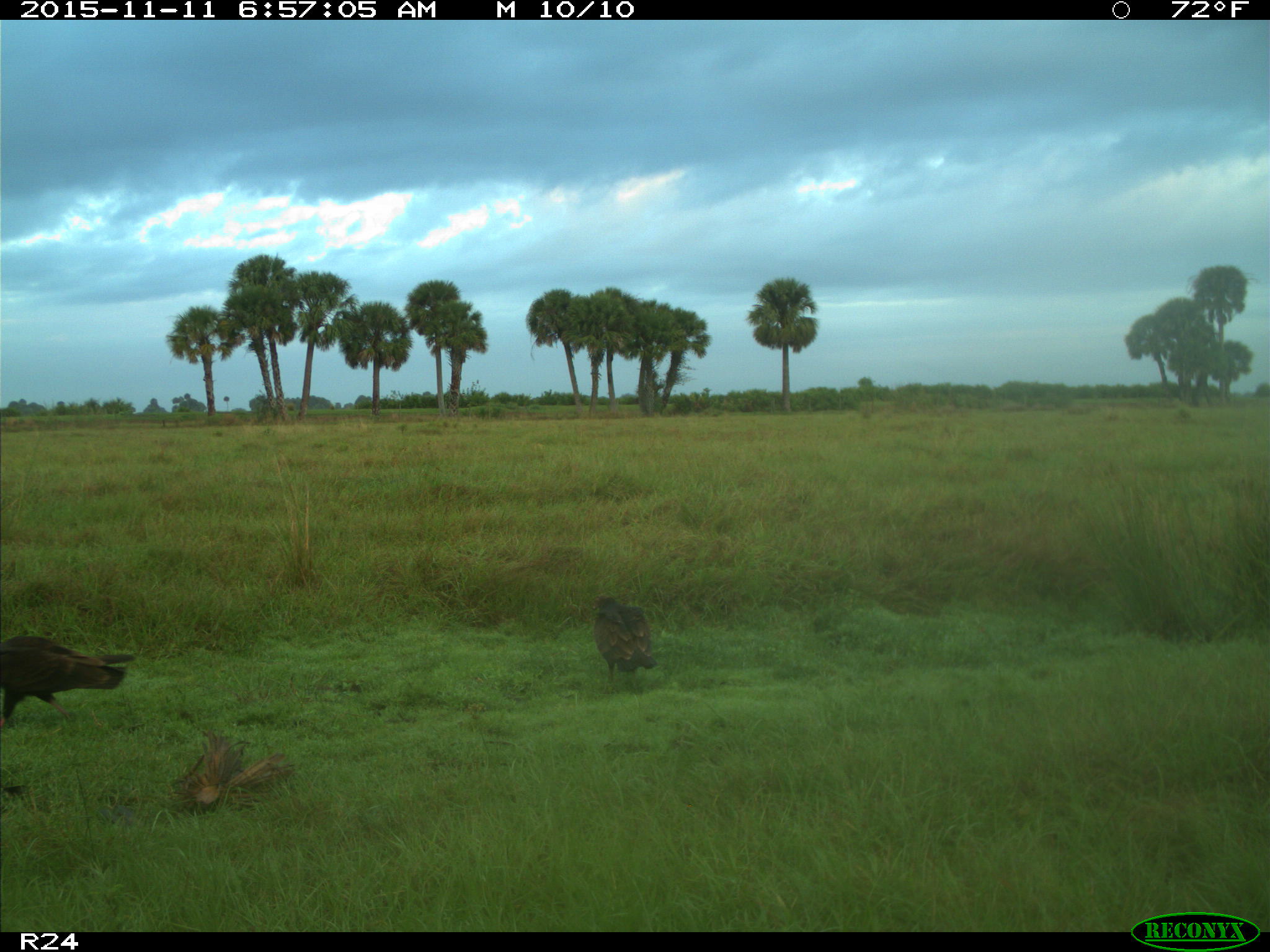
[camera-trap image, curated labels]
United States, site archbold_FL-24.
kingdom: Animalia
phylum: Chordata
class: Aves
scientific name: Aves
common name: birds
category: unidentified bird